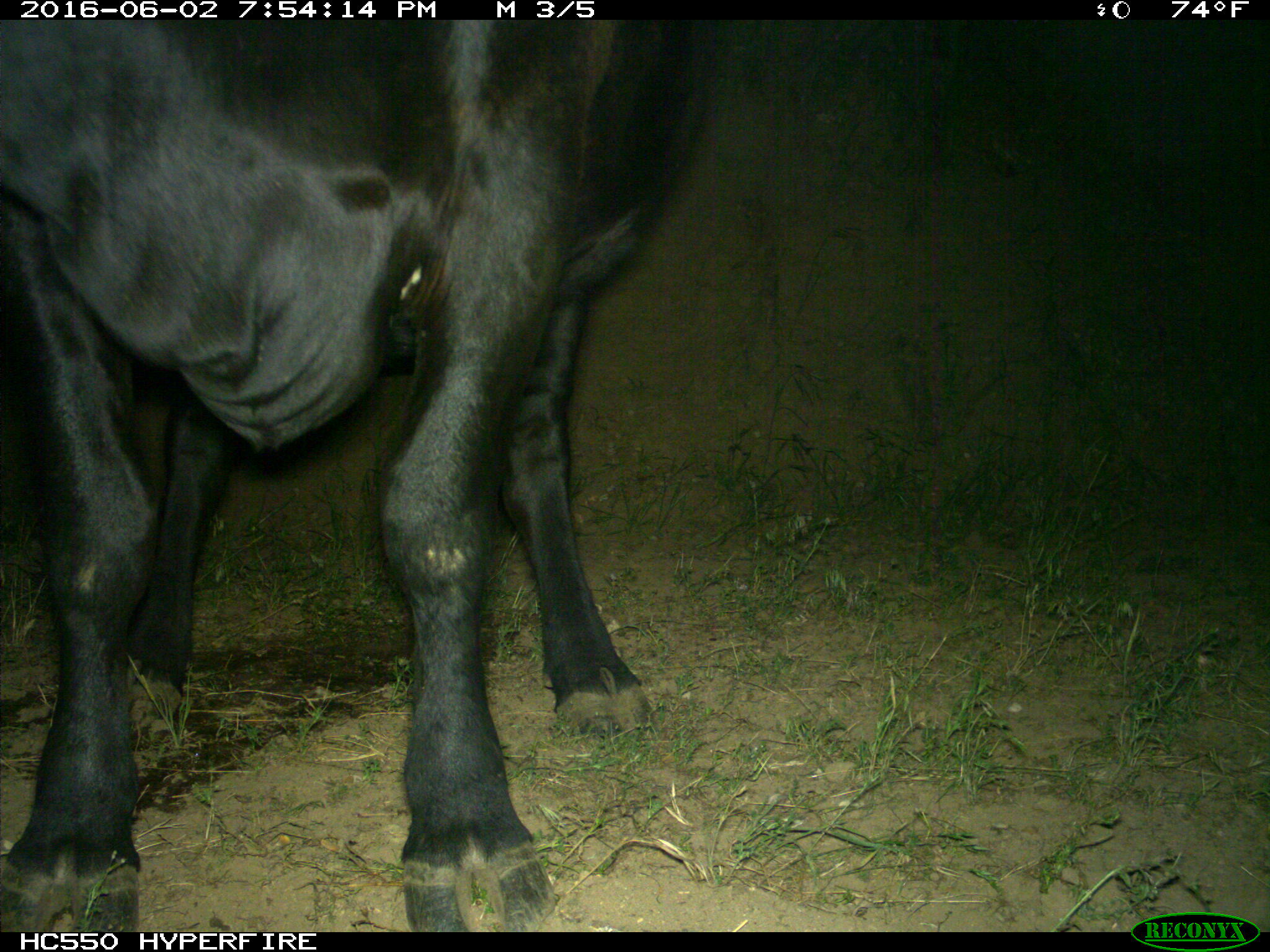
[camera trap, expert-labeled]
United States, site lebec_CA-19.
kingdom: Animalia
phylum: Chordata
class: Mammalia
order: Artiodactyla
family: Bovidae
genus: Bos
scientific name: Bos taurus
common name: domestic cow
Bos taurus (domestic cow).